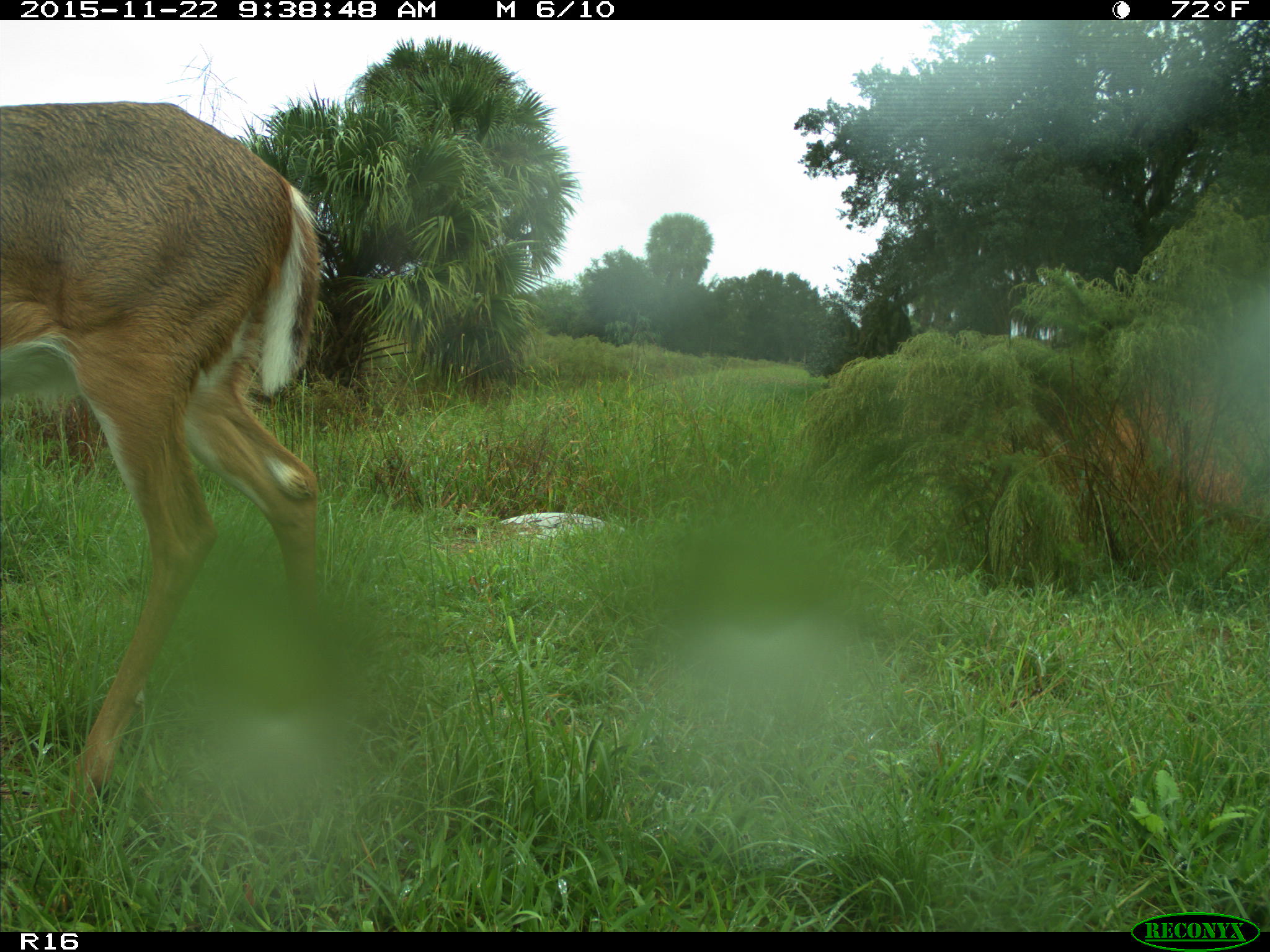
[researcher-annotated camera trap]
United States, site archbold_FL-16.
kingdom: Animalia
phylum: Chordata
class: Mammalia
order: Artiodactyla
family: Cervidae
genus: Odocoileus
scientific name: Odocoileus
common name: deer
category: unidentified deer